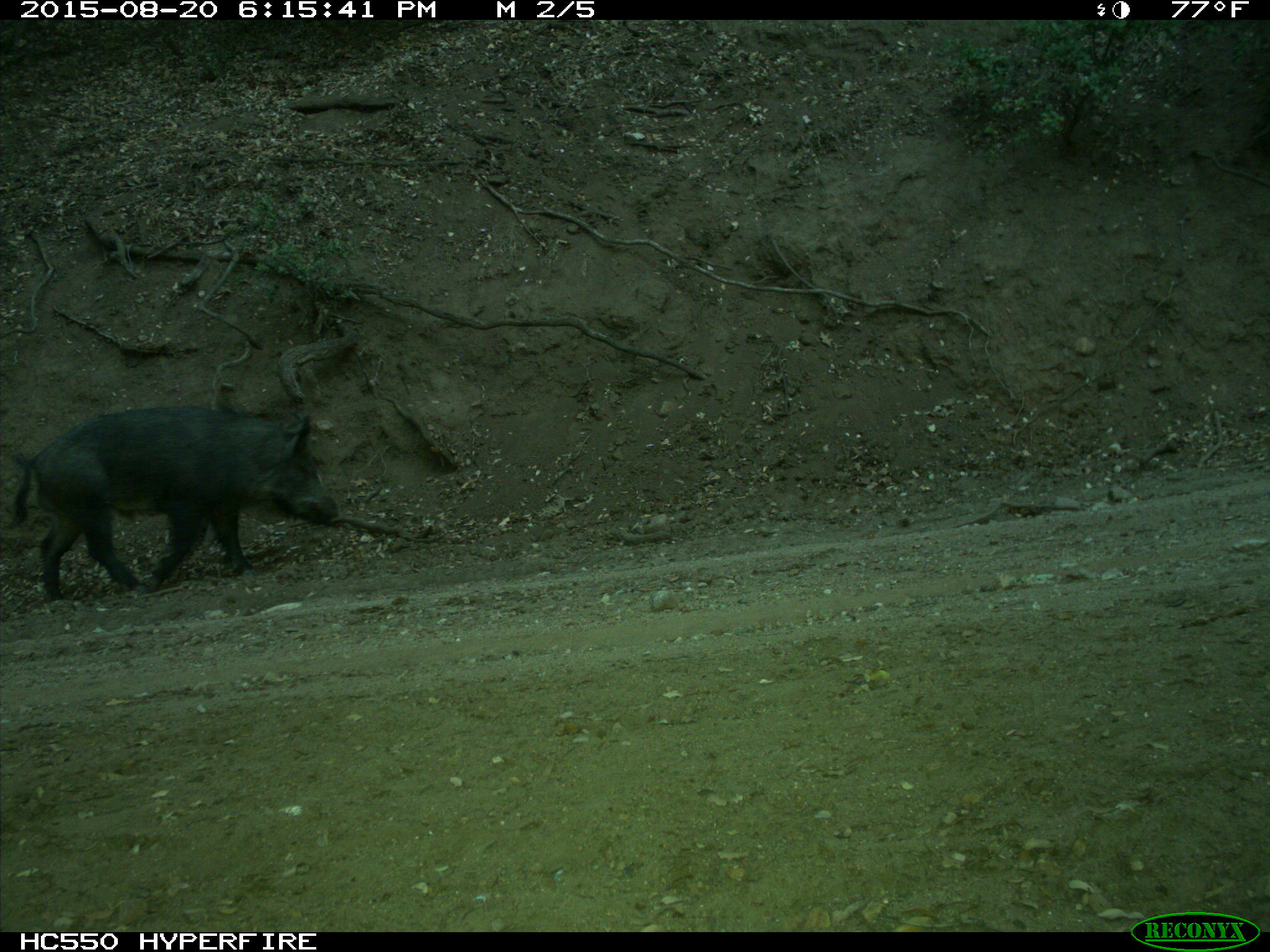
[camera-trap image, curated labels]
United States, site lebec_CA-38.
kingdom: Animalia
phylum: Chordata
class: Mammalia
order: Artiodactyla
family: Suidae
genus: Sus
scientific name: Sus scrofa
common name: wild boar